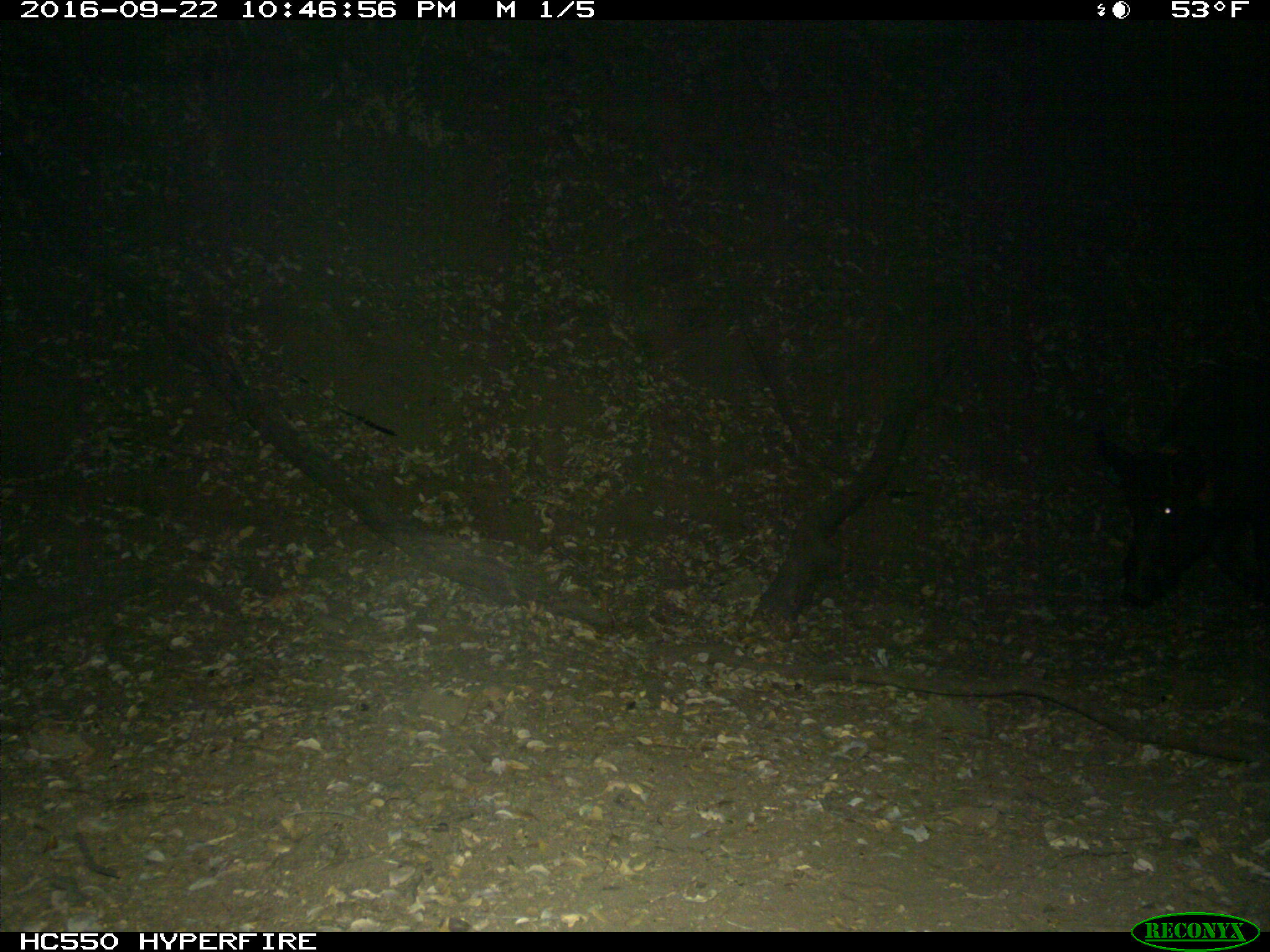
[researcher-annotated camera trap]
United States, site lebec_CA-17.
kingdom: Animalia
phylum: Chordata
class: Mammalia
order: Artiodactyla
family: Suidae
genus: Sus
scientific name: Sus scrofa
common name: wild boar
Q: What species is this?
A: Sus scrofa (wild boar).